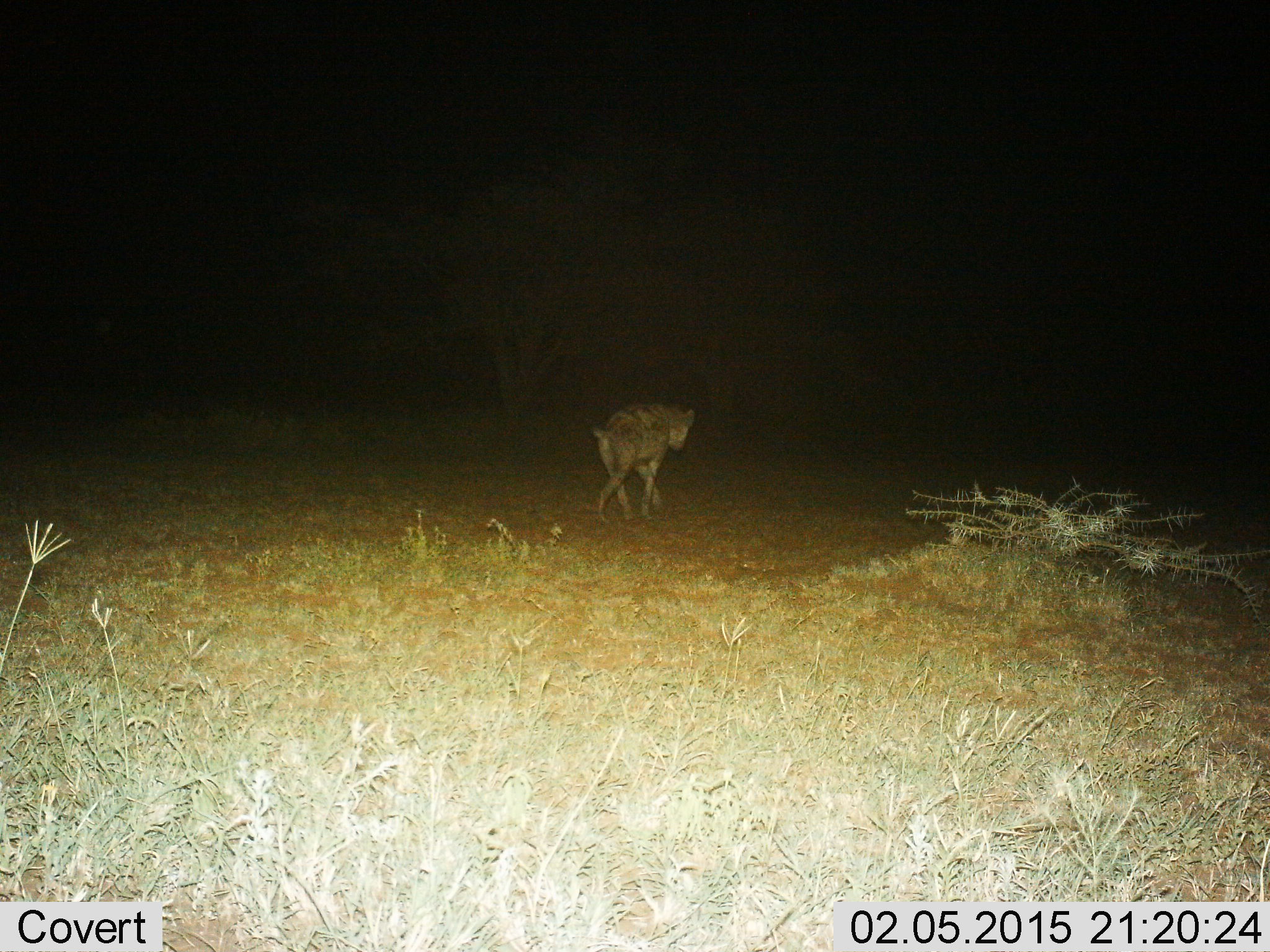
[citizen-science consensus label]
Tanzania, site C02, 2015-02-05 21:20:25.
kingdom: Animalia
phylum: Chordata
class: Mammalia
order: Carnivora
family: Hyaenidae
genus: Crocuta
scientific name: Crocuta crocuta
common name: spotted hyena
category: hyenaspotted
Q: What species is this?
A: Hyenaspotted (spotted hyena) (Crocuta crocuta).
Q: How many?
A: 1.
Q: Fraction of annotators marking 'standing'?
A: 10%.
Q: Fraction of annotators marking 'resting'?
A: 0%.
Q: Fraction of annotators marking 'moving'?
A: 100%.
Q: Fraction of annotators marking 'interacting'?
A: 0%.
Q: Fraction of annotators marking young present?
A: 0%.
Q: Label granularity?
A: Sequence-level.